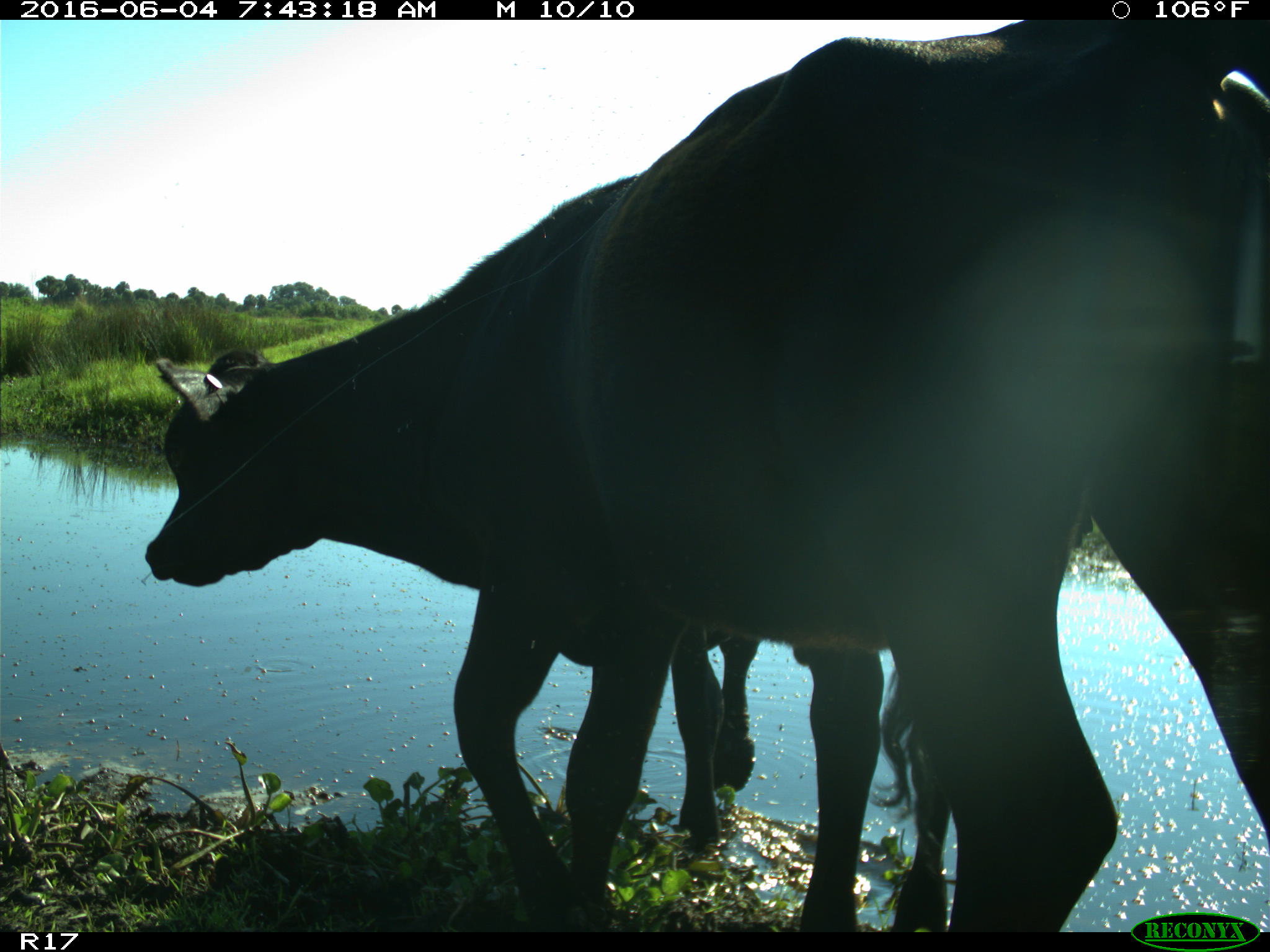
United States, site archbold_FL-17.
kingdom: Animalia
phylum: Chordata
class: Mammalia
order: Artiodactyla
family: Bovidae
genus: Bos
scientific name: Bos taurus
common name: domestic cow